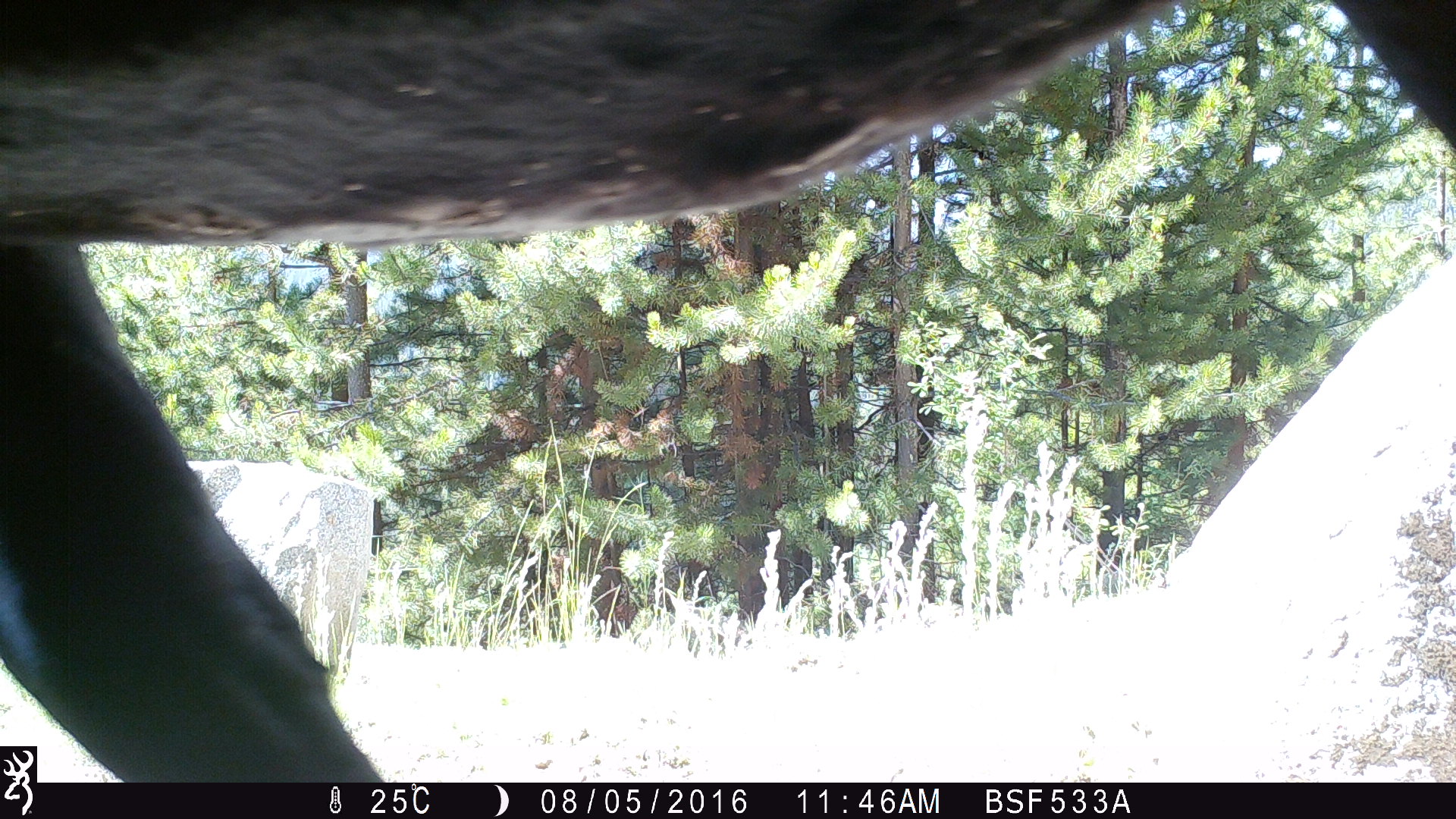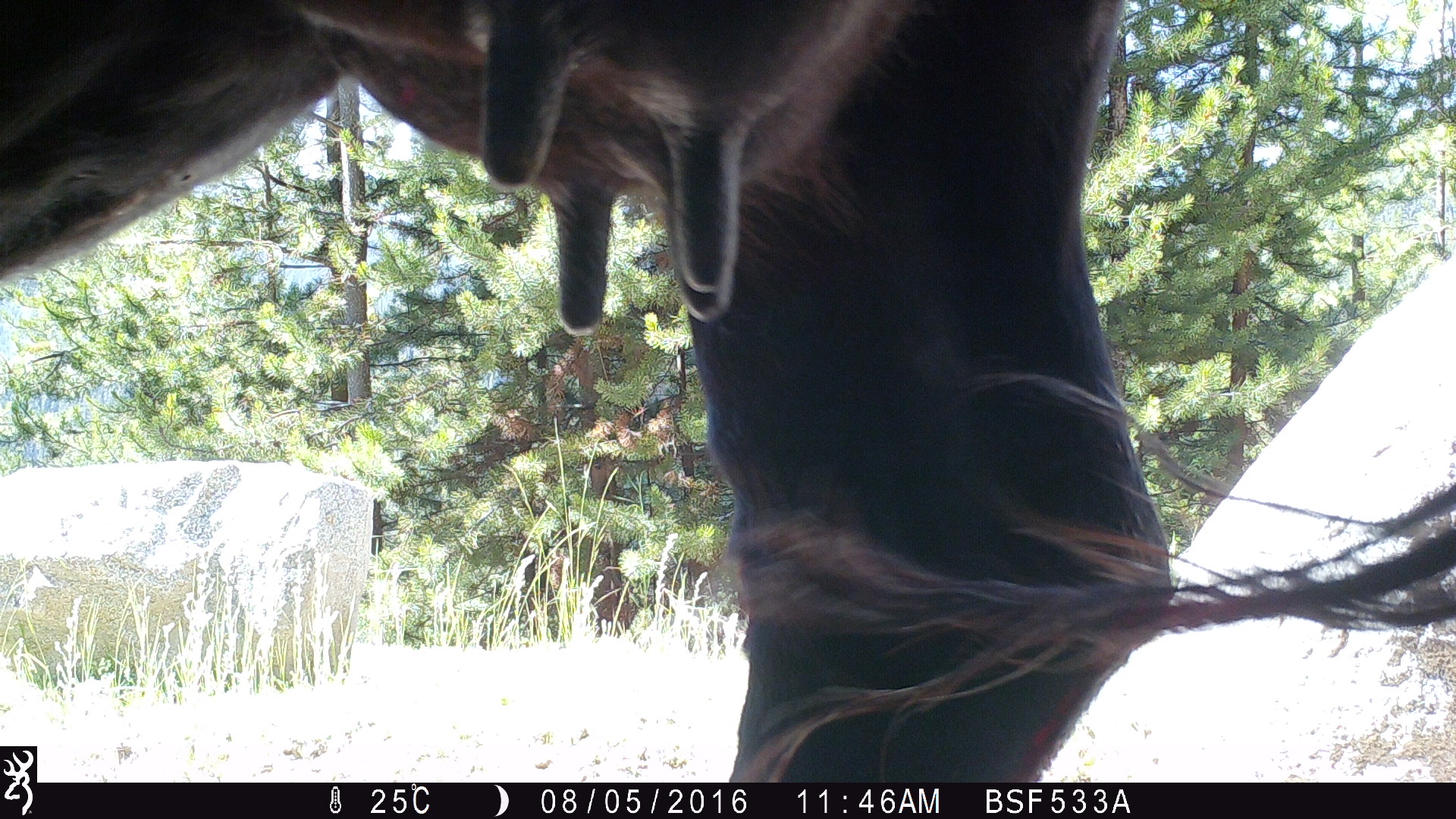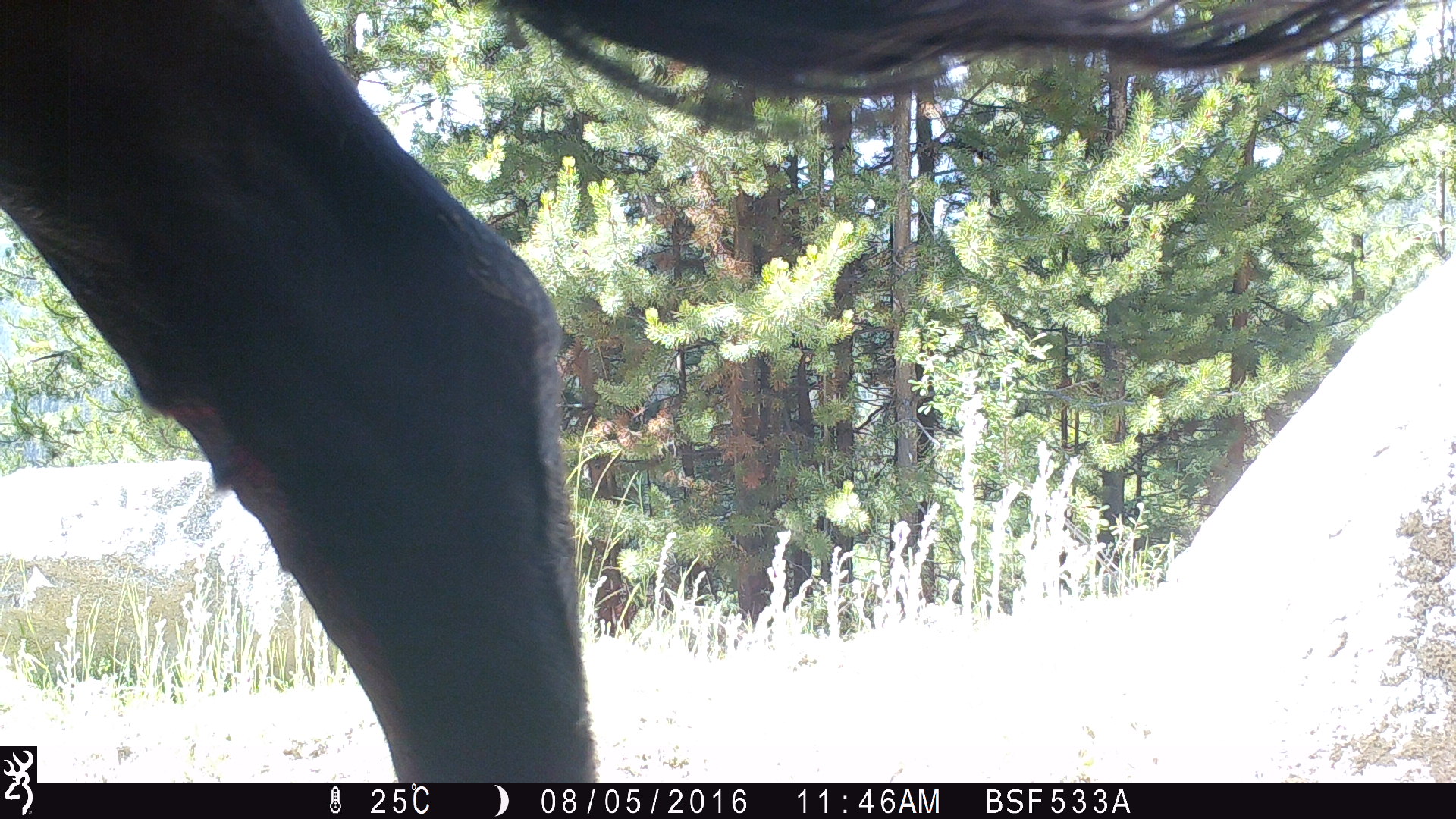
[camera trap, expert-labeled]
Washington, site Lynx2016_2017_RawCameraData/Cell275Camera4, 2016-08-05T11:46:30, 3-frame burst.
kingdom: Animalia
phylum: Chordata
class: Mammalia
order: Artiodactyla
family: Bovidae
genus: Bos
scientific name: Bos taurus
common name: domestic cattle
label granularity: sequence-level